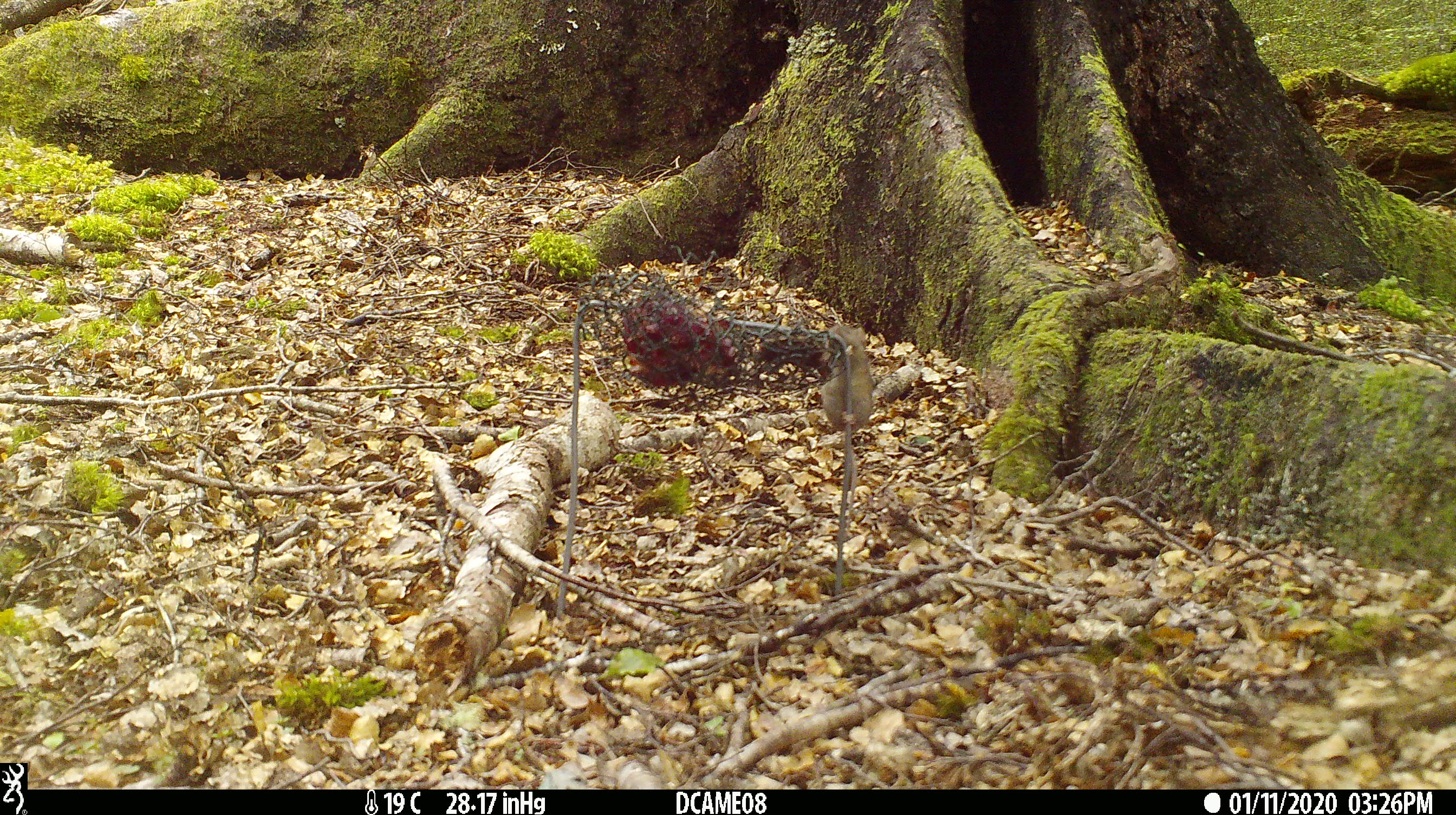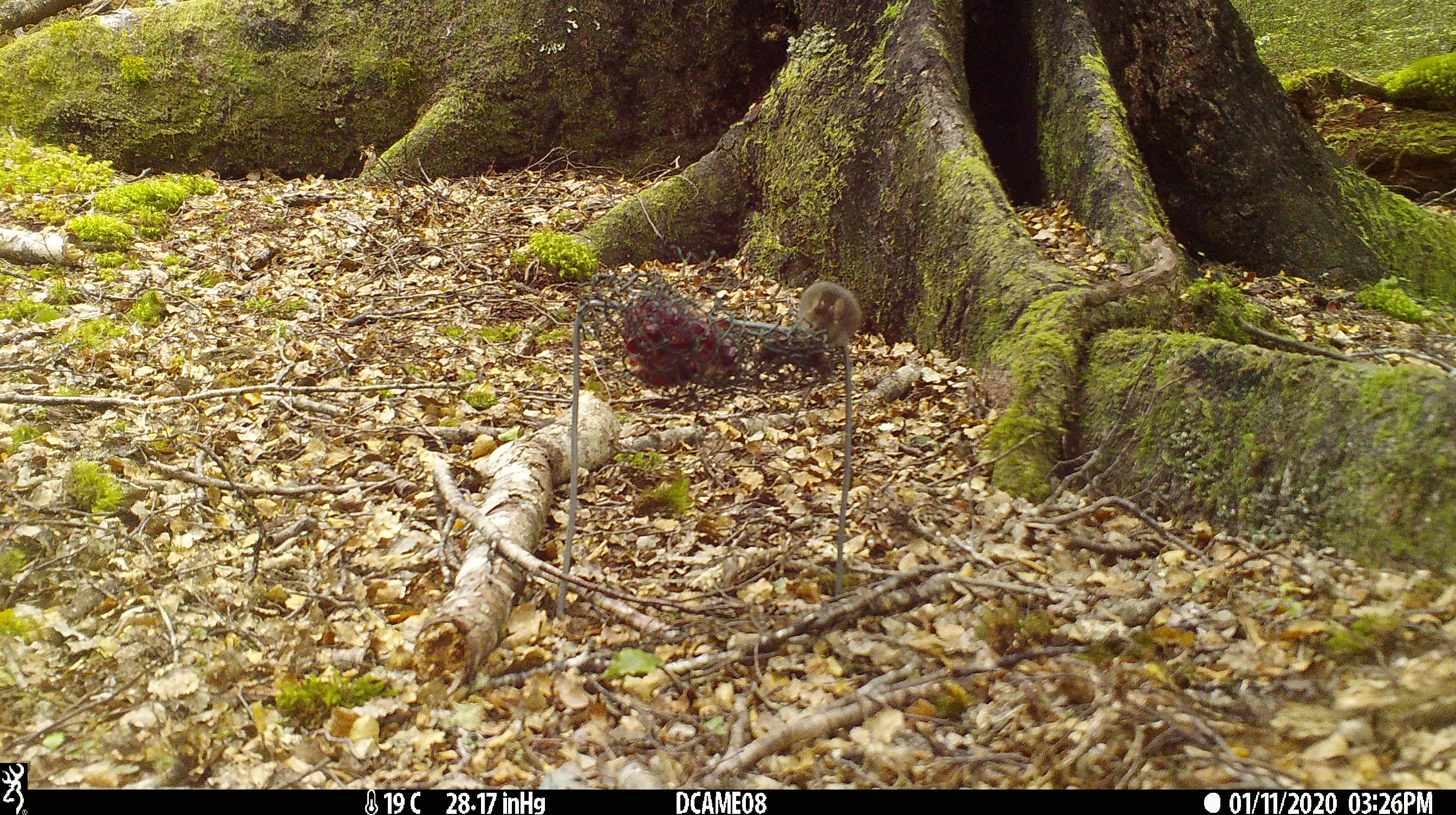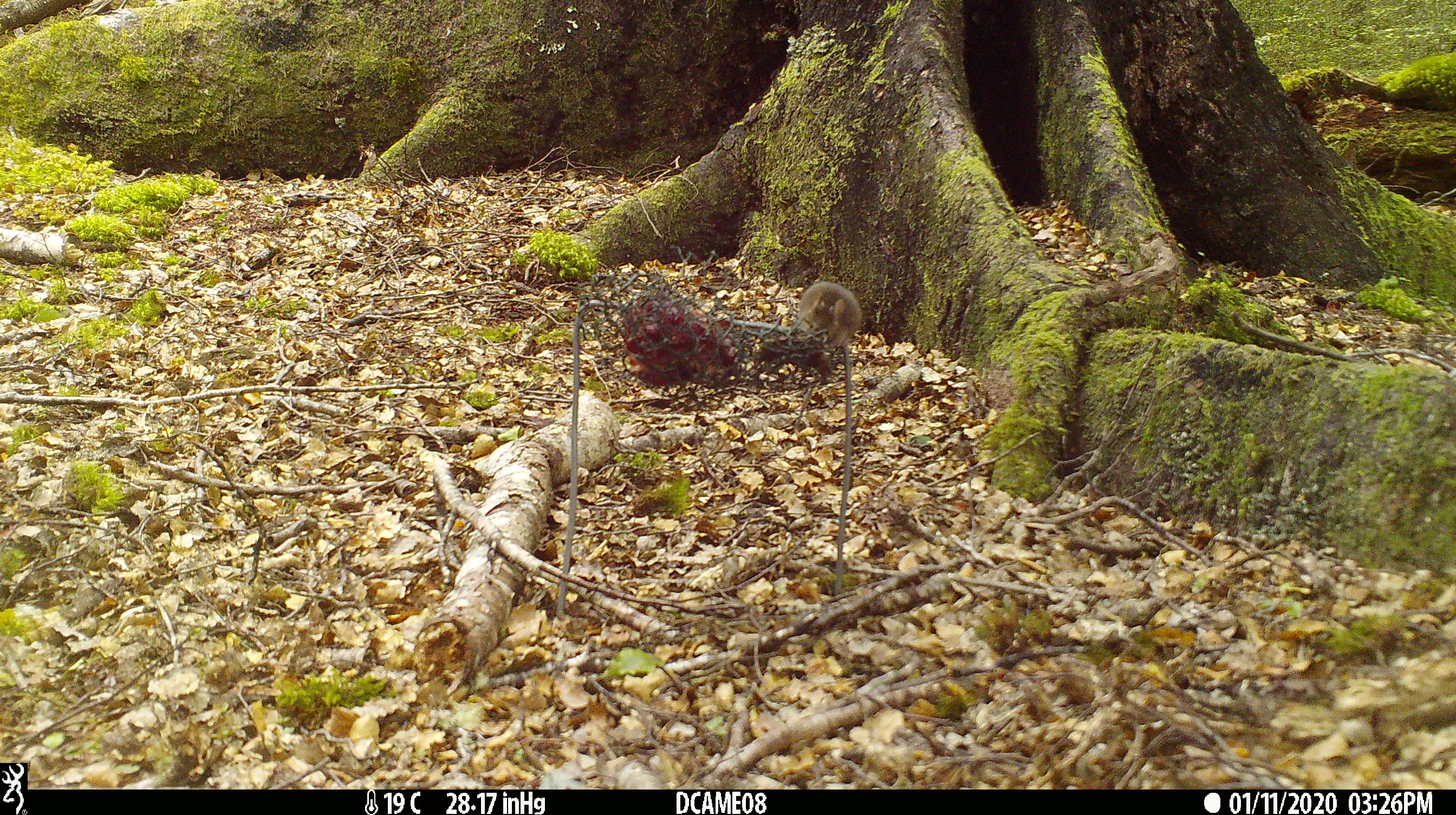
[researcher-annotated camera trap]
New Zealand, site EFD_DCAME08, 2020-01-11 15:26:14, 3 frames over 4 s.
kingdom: Animalia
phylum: Chordata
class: Mammalia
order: Rodentia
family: Muridae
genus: Mus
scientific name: Mus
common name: mouse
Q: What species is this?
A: Mouse (Mus).